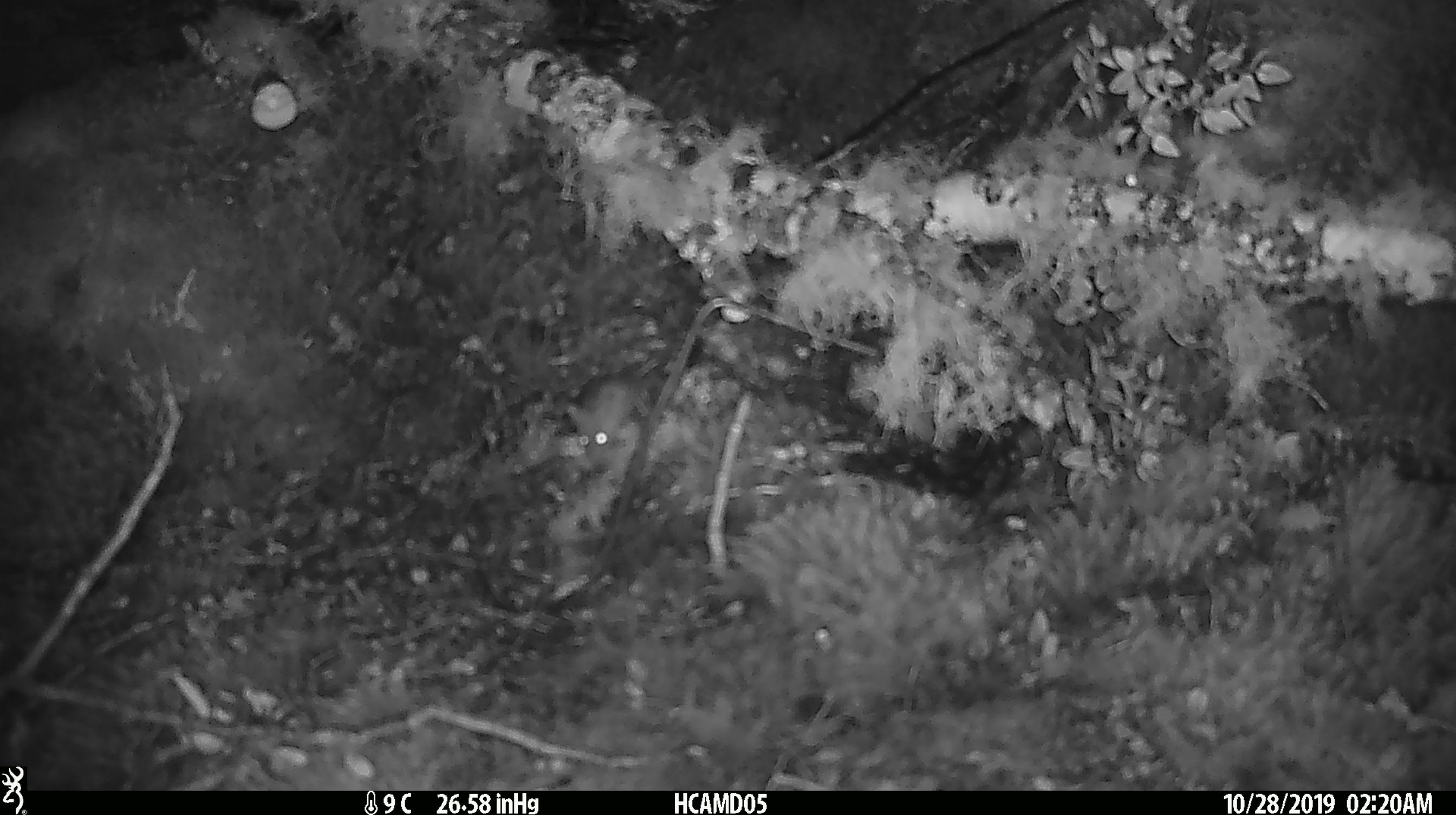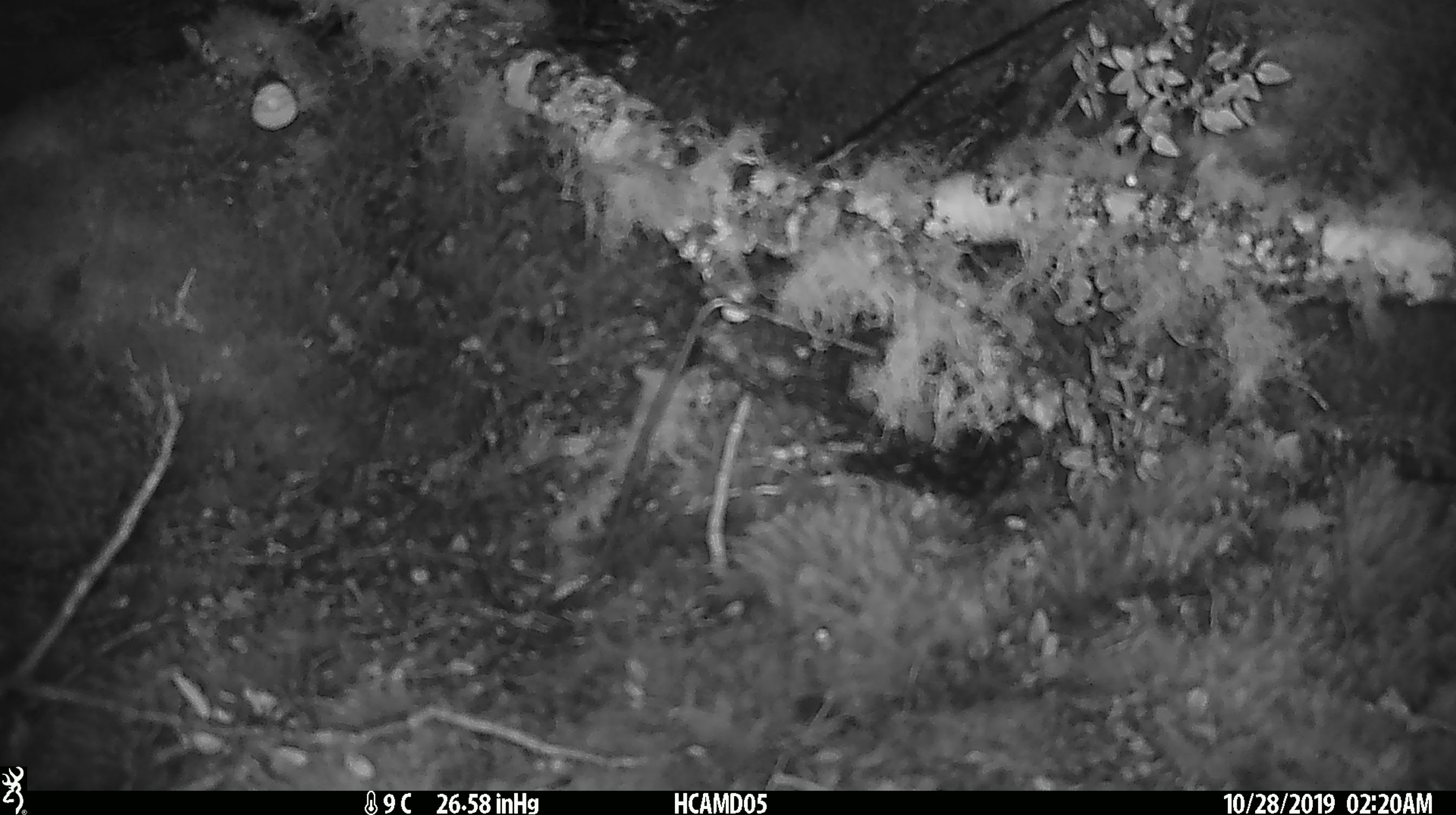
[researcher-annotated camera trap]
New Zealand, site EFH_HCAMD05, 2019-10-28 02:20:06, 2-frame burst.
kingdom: Animalia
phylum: Chordata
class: Mammalia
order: Rodentia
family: Muridae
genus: Mus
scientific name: Mus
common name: mouse